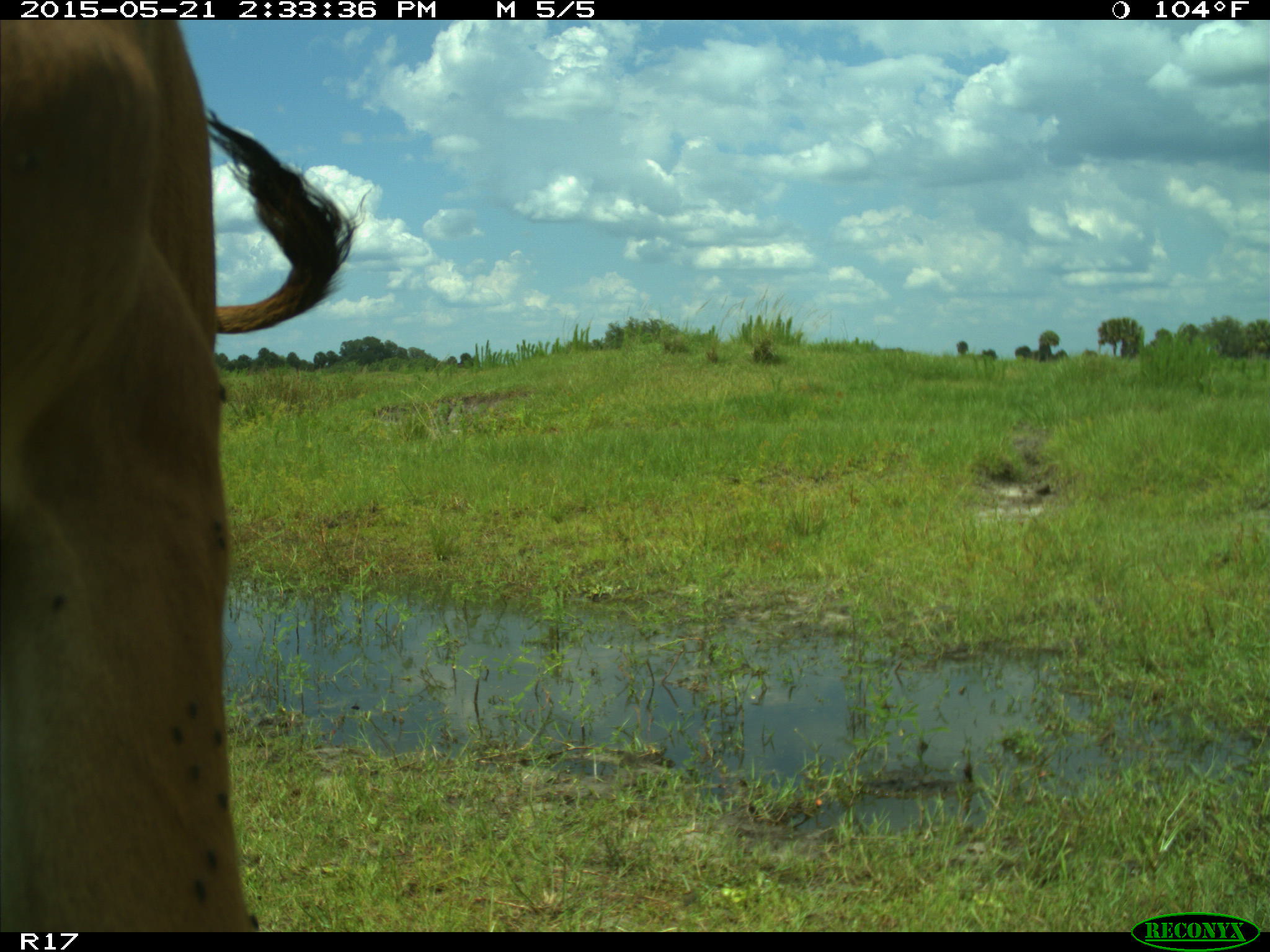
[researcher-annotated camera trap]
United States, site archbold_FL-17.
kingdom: Animalia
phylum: Chordata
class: Mammalia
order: Artiodactyla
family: Bovidae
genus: Bos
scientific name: Bos taurus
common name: domestic cow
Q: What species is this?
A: Bos taurus (domestic cow).